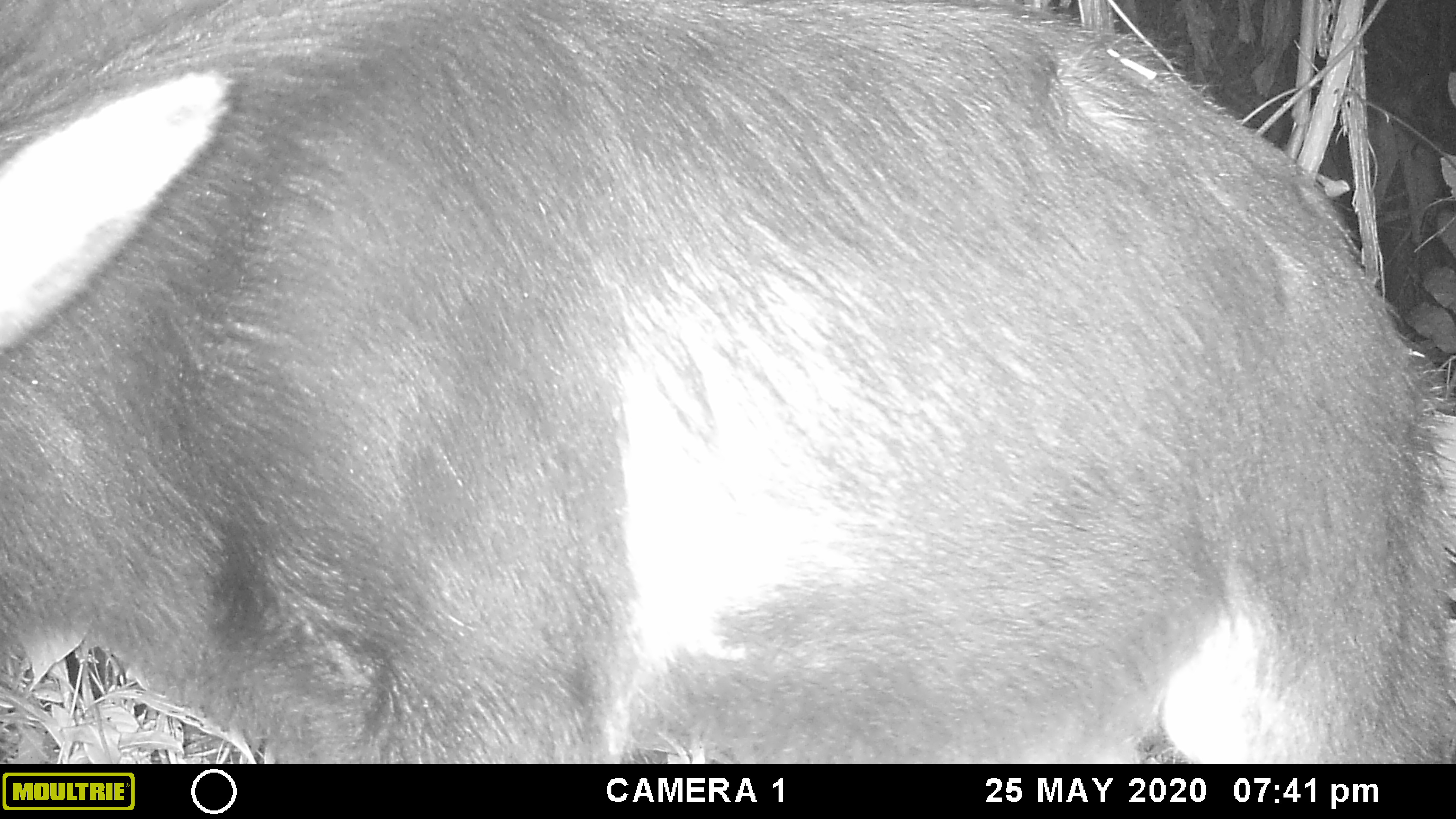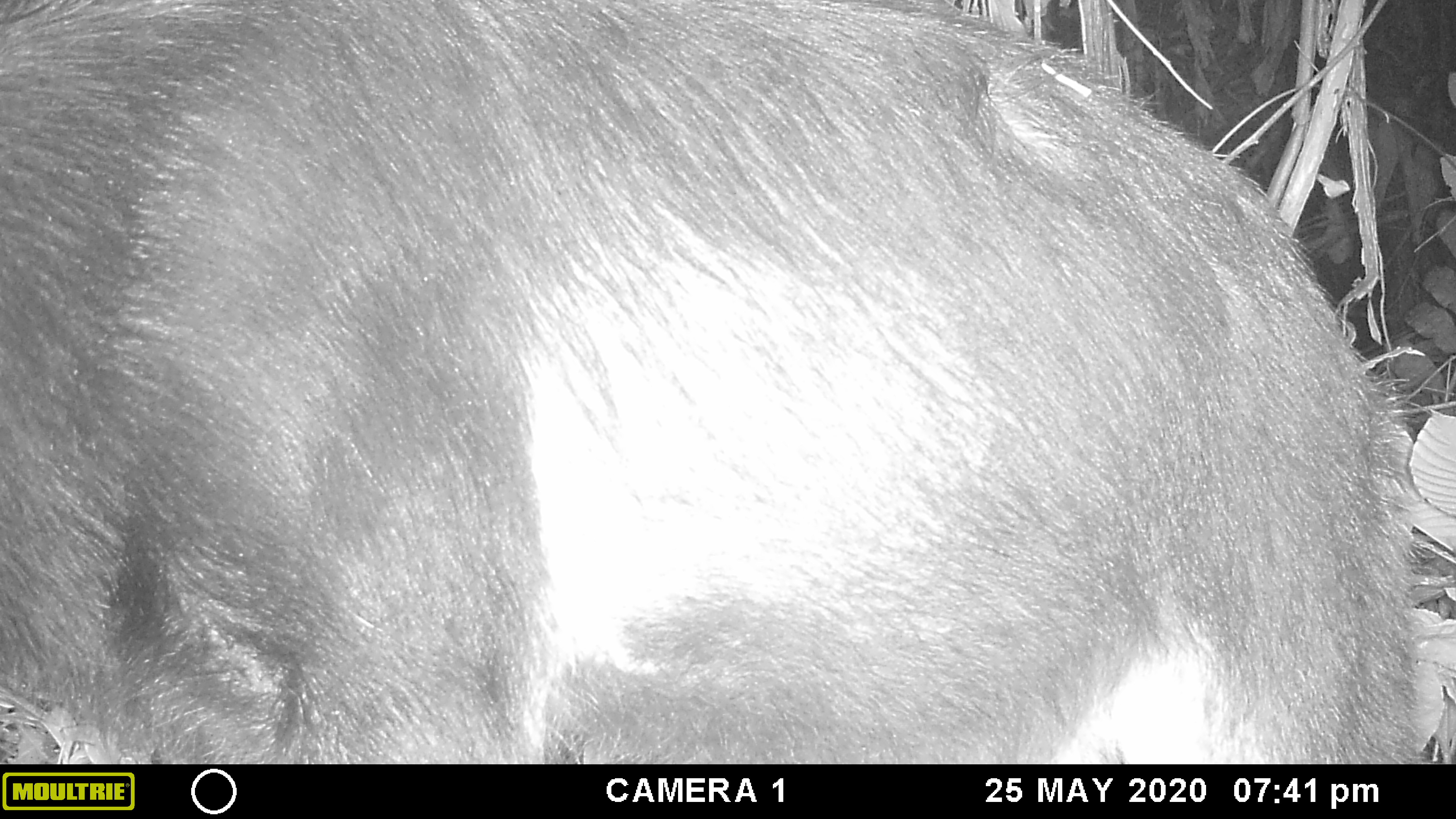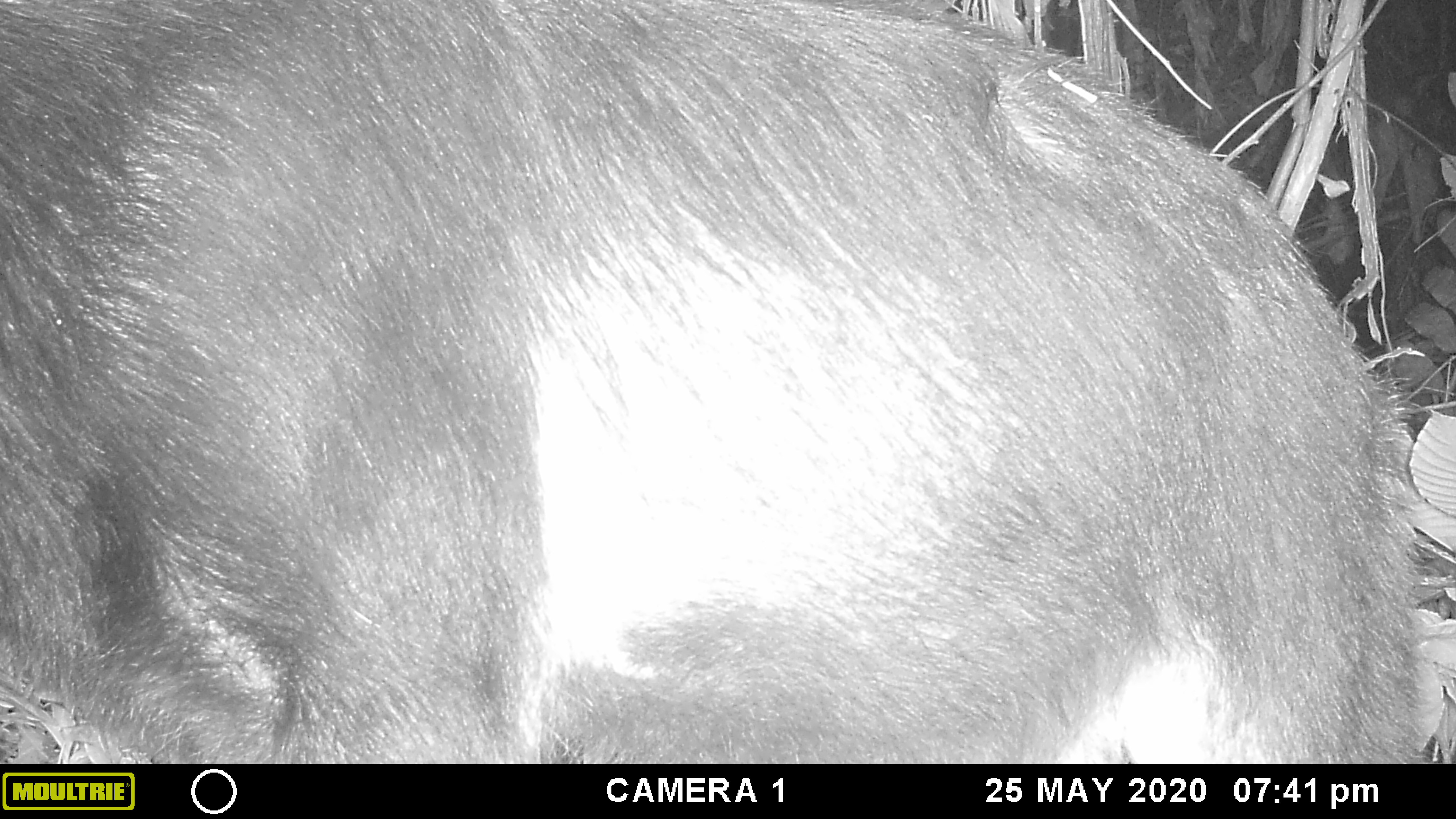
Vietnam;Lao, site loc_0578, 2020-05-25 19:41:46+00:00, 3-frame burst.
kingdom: Animalia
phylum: Chordata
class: Mammalia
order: Artiodactyla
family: Bovidae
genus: Capricornis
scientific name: Capricornis sumatraensis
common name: chinese serow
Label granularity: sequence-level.